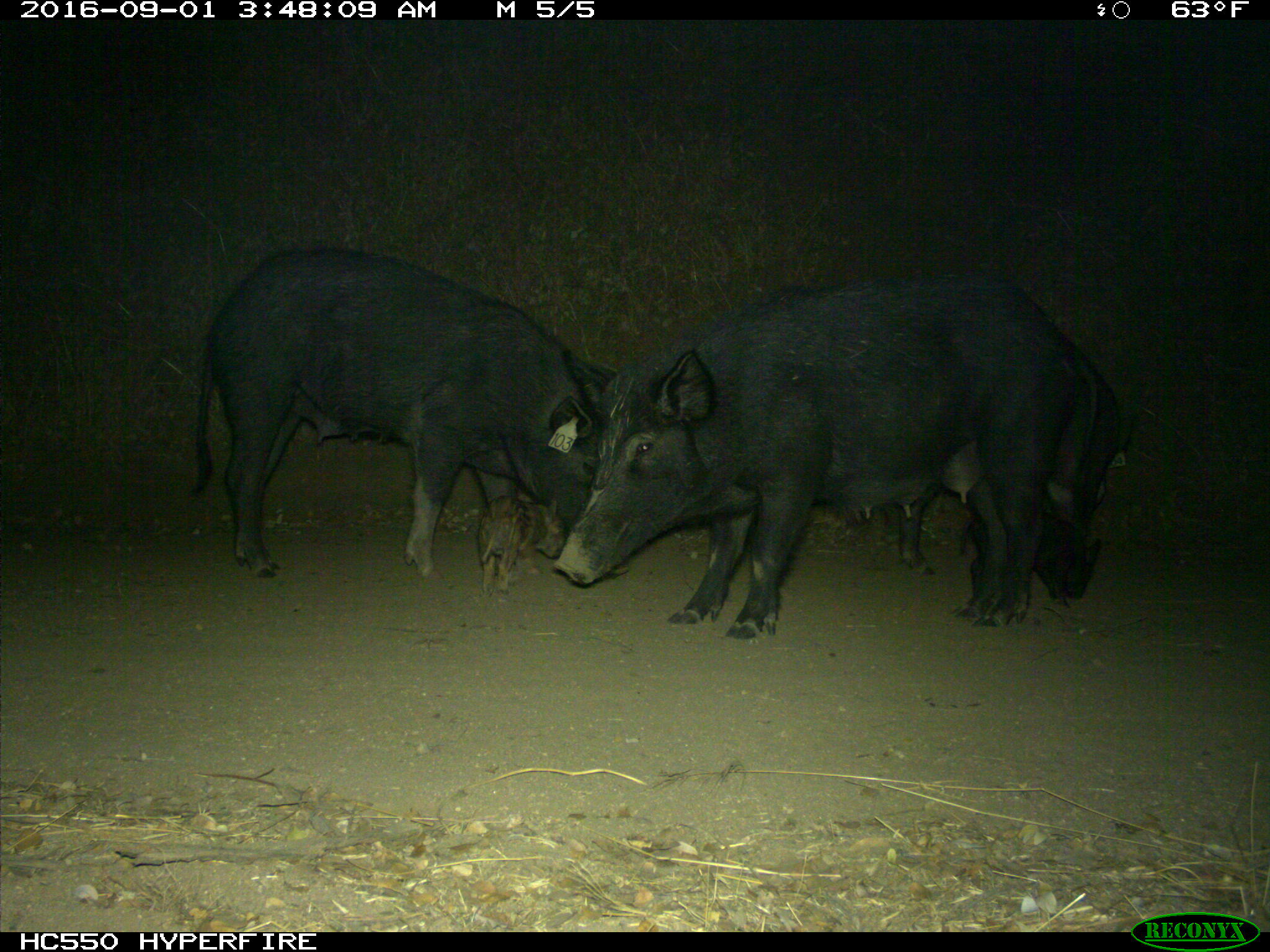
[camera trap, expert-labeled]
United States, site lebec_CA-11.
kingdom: Animalia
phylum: Chordata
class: Mammalia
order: Artiodactyla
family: Suidae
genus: Sus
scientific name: Sus scrofa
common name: wild boar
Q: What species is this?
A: Sus scrofa (wild boar).